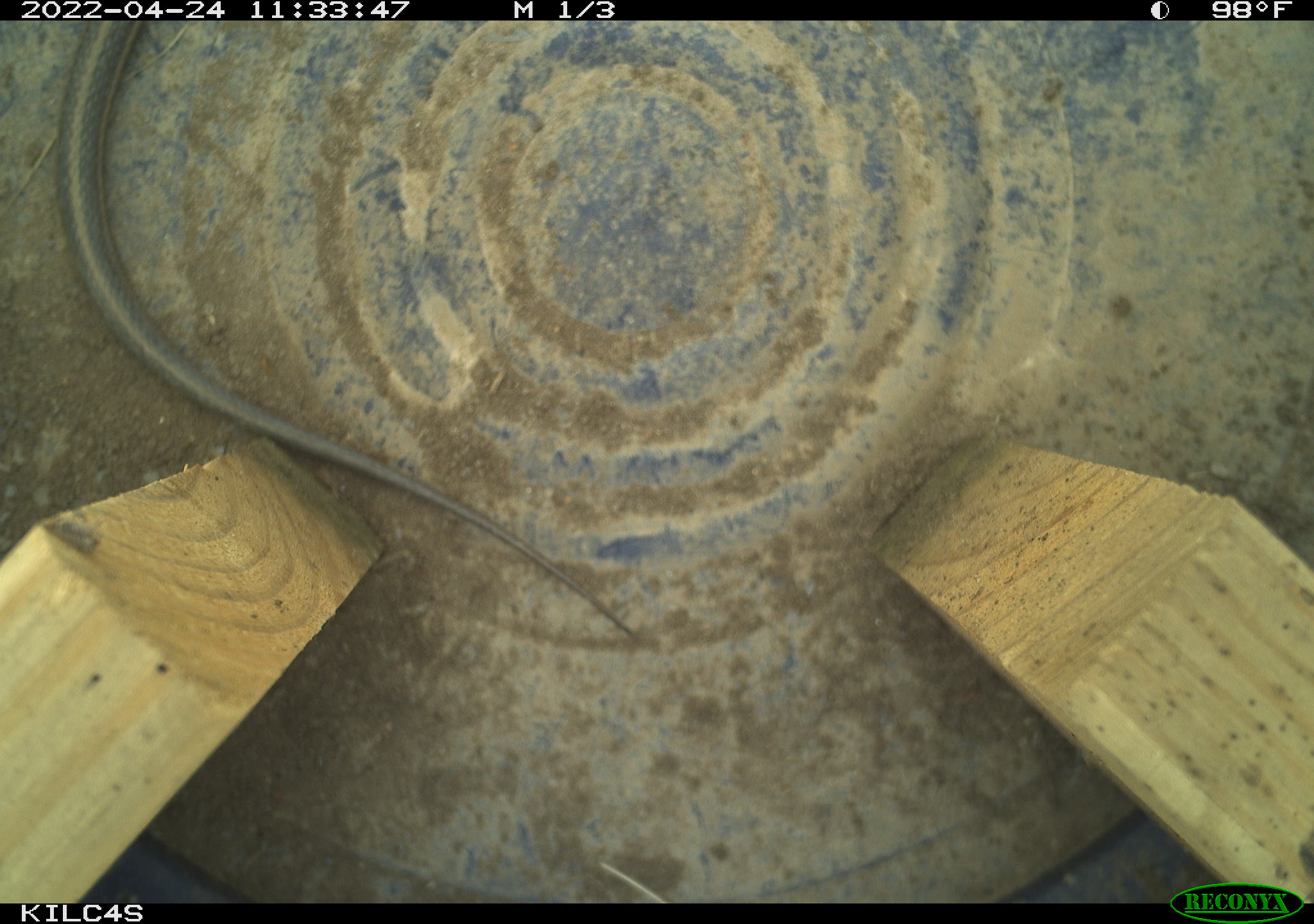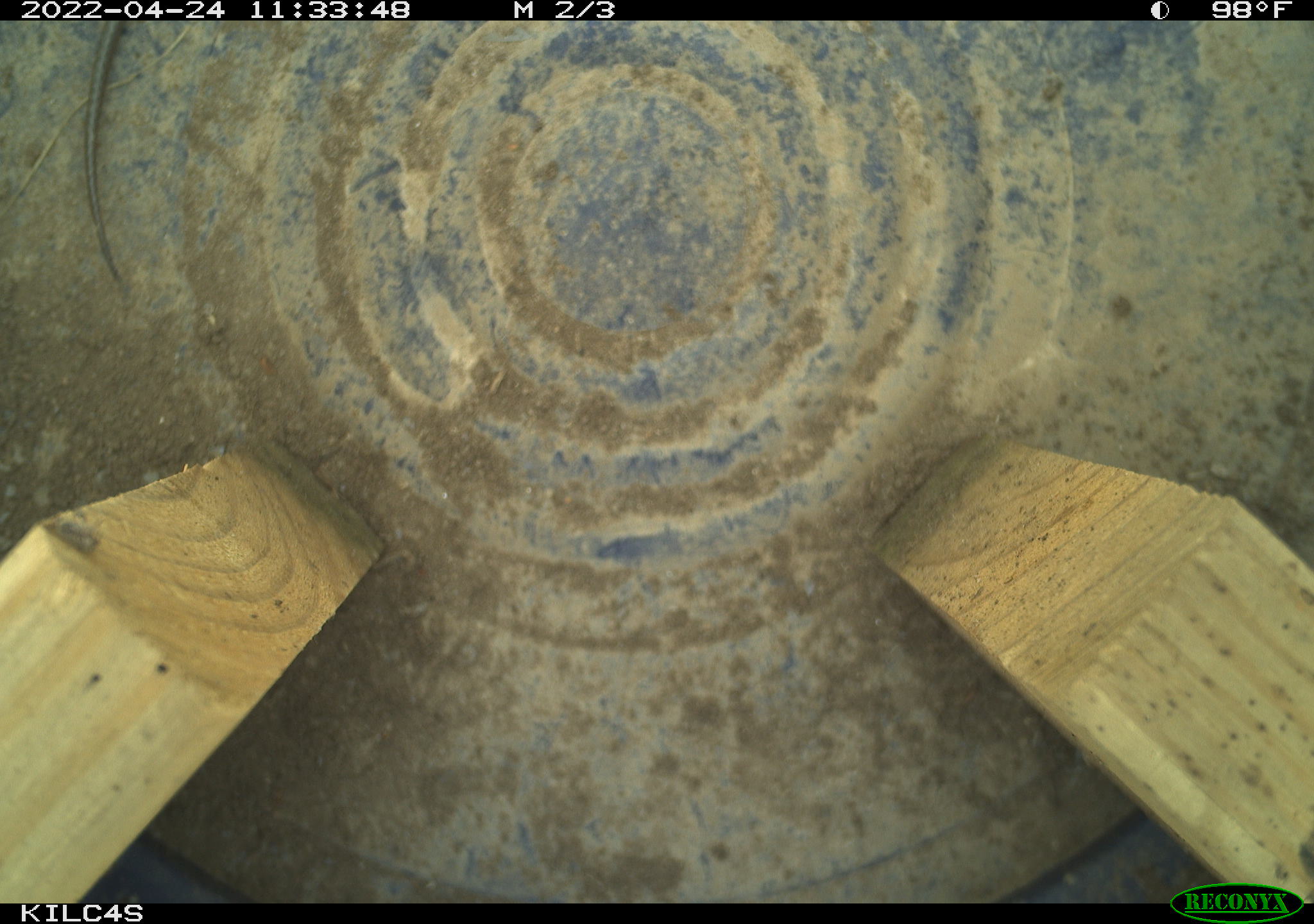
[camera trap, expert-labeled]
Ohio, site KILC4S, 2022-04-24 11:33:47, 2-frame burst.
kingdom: Animalia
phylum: Chordata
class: Reptilia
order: Squamata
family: Colubridae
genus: Thamnophis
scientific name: Thamnophis sirtalis sirtalis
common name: eastern gartersnake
Eastern gartersnake (Thamnophis sirtalis sirtalis).